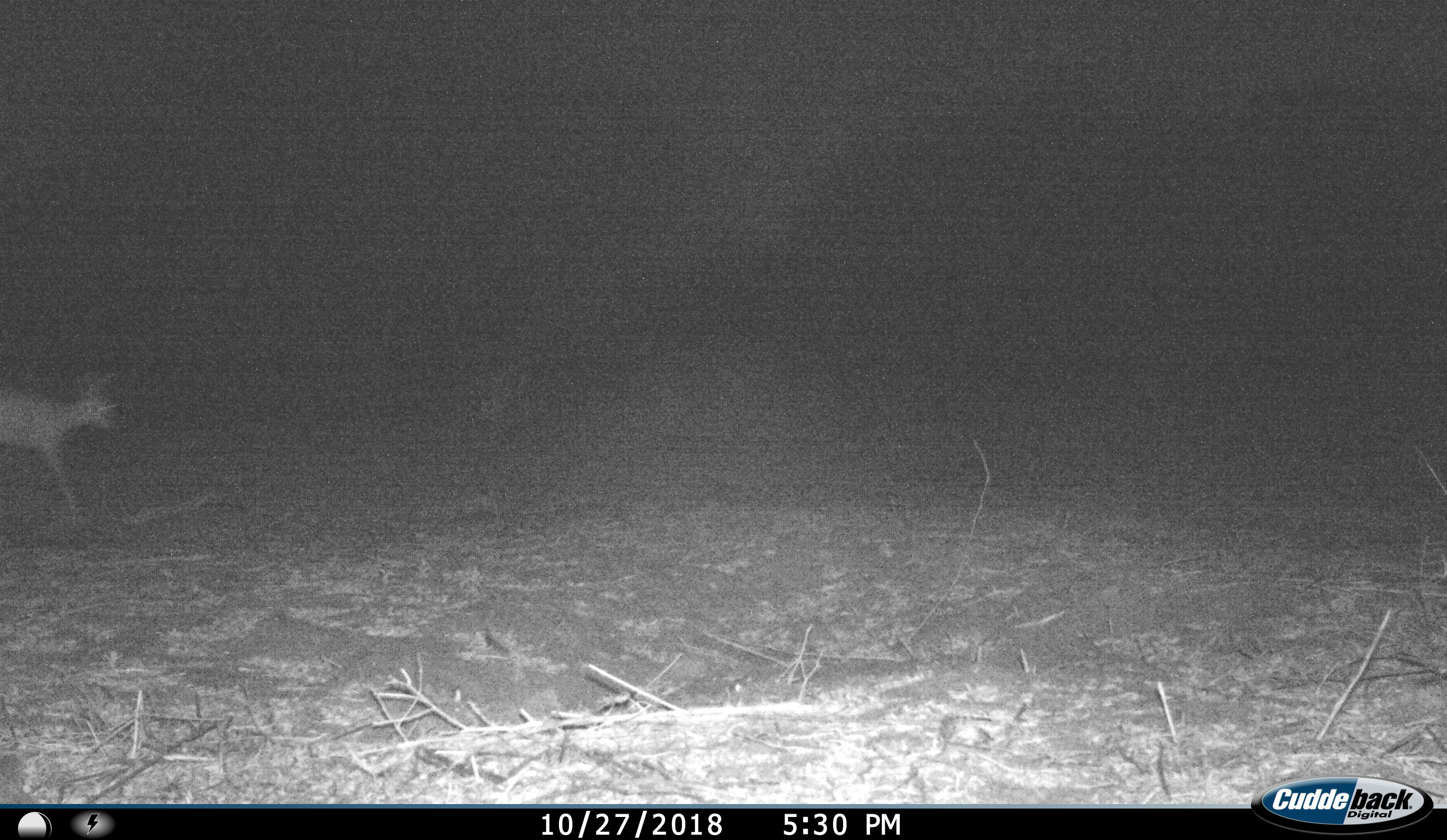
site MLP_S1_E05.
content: unidentified animal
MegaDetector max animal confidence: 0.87